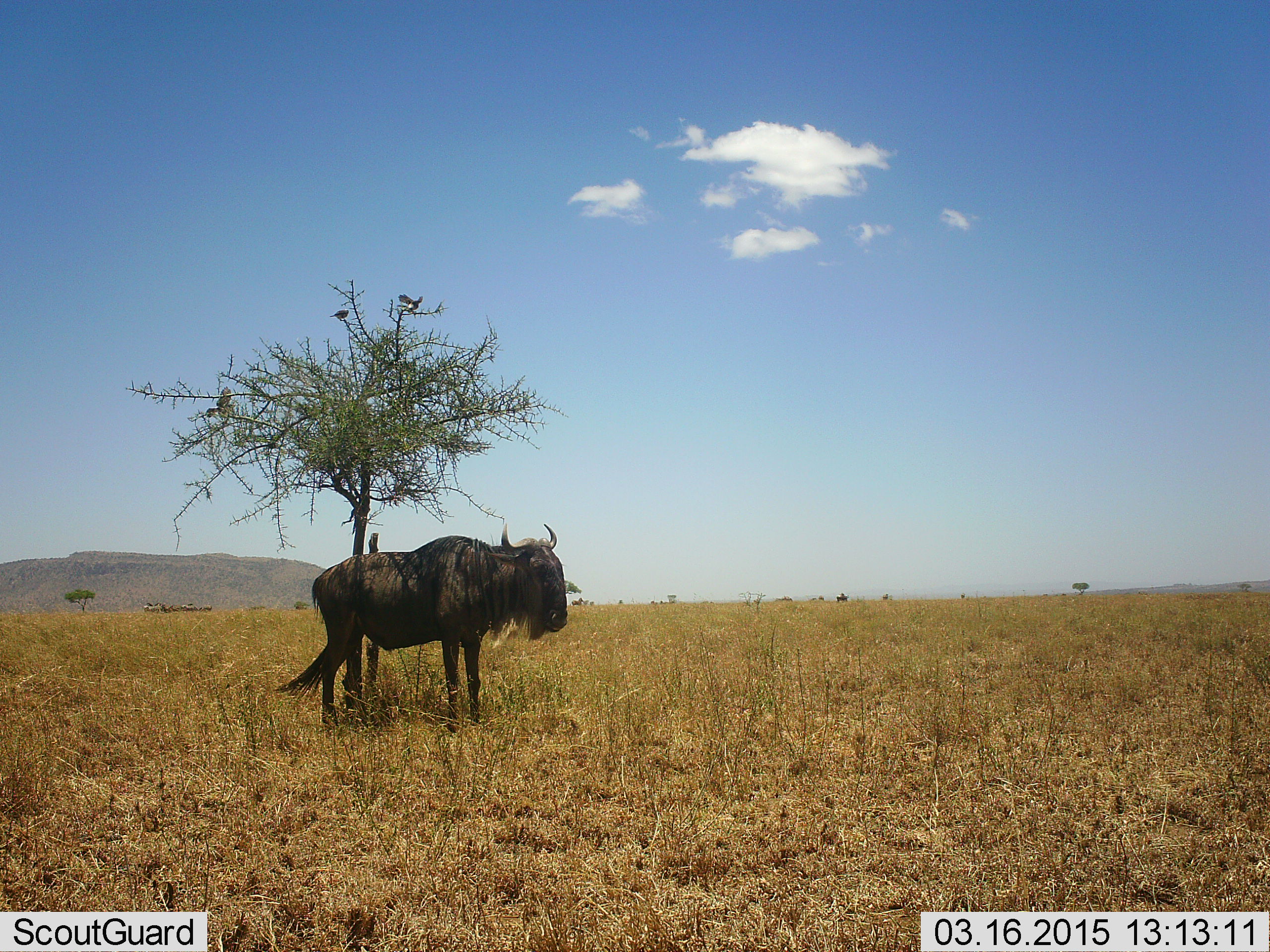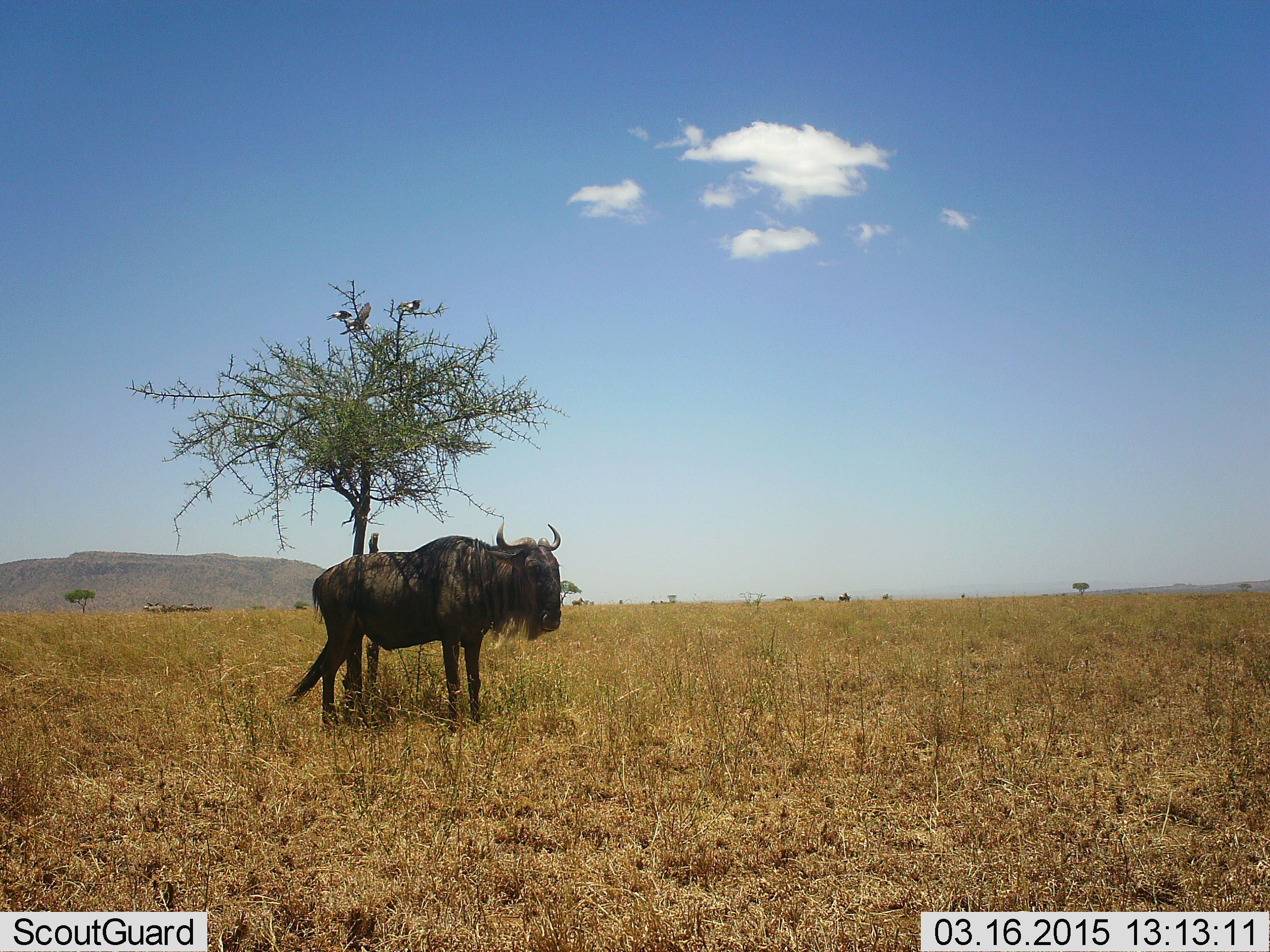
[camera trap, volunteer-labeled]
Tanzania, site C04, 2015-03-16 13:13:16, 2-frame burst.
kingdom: Animalia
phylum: Chordata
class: Aves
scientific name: Aves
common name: bird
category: otherbird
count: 3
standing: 40%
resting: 40%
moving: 60%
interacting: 10%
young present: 0%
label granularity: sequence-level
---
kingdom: Animalia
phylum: Chordata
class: Mammalia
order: Artiodactyla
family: Bovidae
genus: Connochaetes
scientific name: Connochaetes taurinus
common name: blue wildebeest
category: wildebeest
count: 1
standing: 94%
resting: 6%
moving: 0%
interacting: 0%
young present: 0%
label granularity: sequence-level